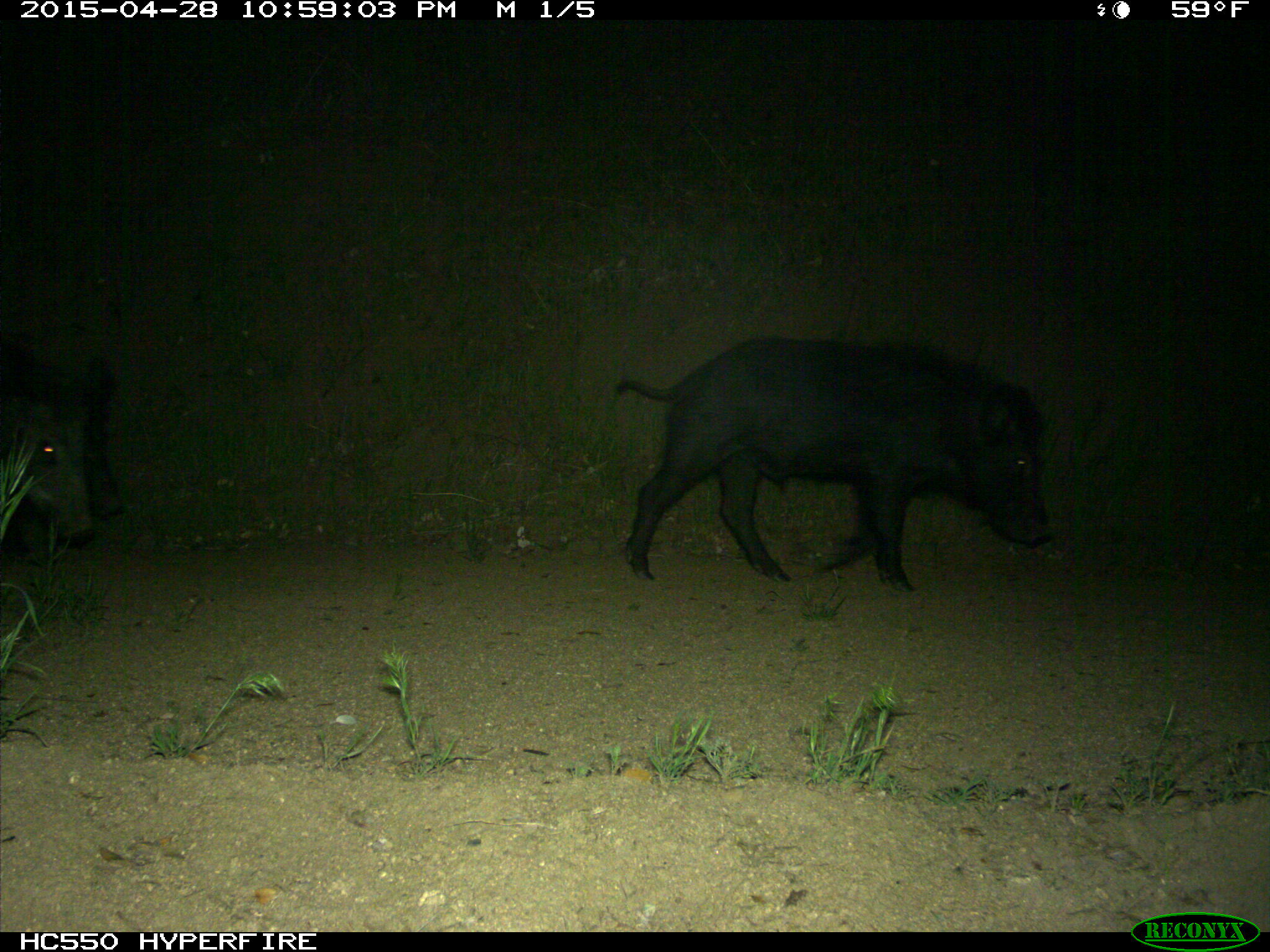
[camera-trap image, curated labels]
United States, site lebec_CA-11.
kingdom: Animalia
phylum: Chordata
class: Mammalia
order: Artiodactyla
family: Suidae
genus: Sus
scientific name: Sus scrofa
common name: wild boar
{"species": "Sus scrofa (wild boar)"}